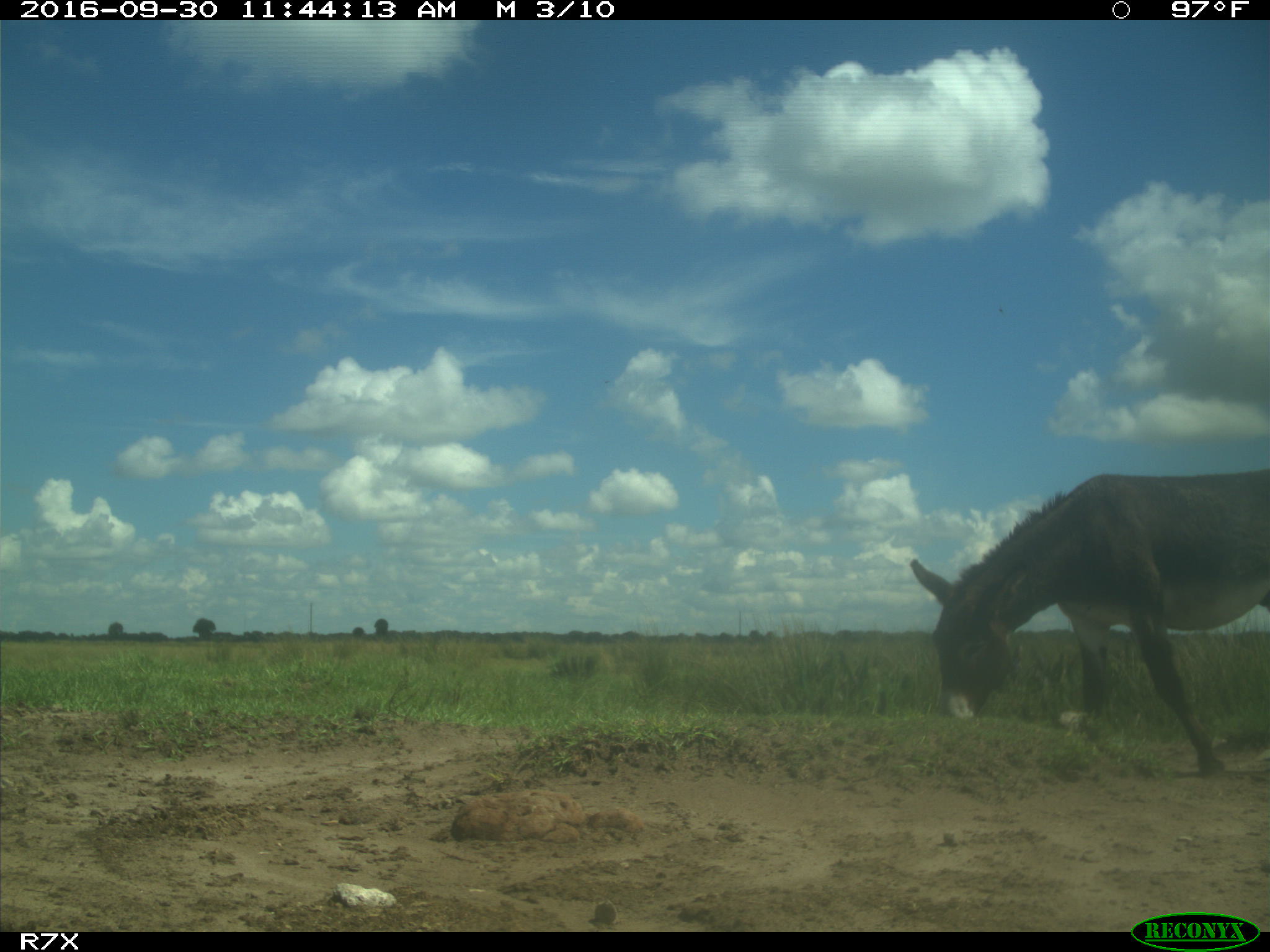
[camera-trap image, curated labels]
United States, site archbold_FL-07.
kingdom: Animalia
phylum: Chordata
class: Mammalia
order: Perissodactyla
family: Equidae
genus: Equus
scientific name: Equus africanus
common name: african wild ass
Equus africanus (african wild ass).